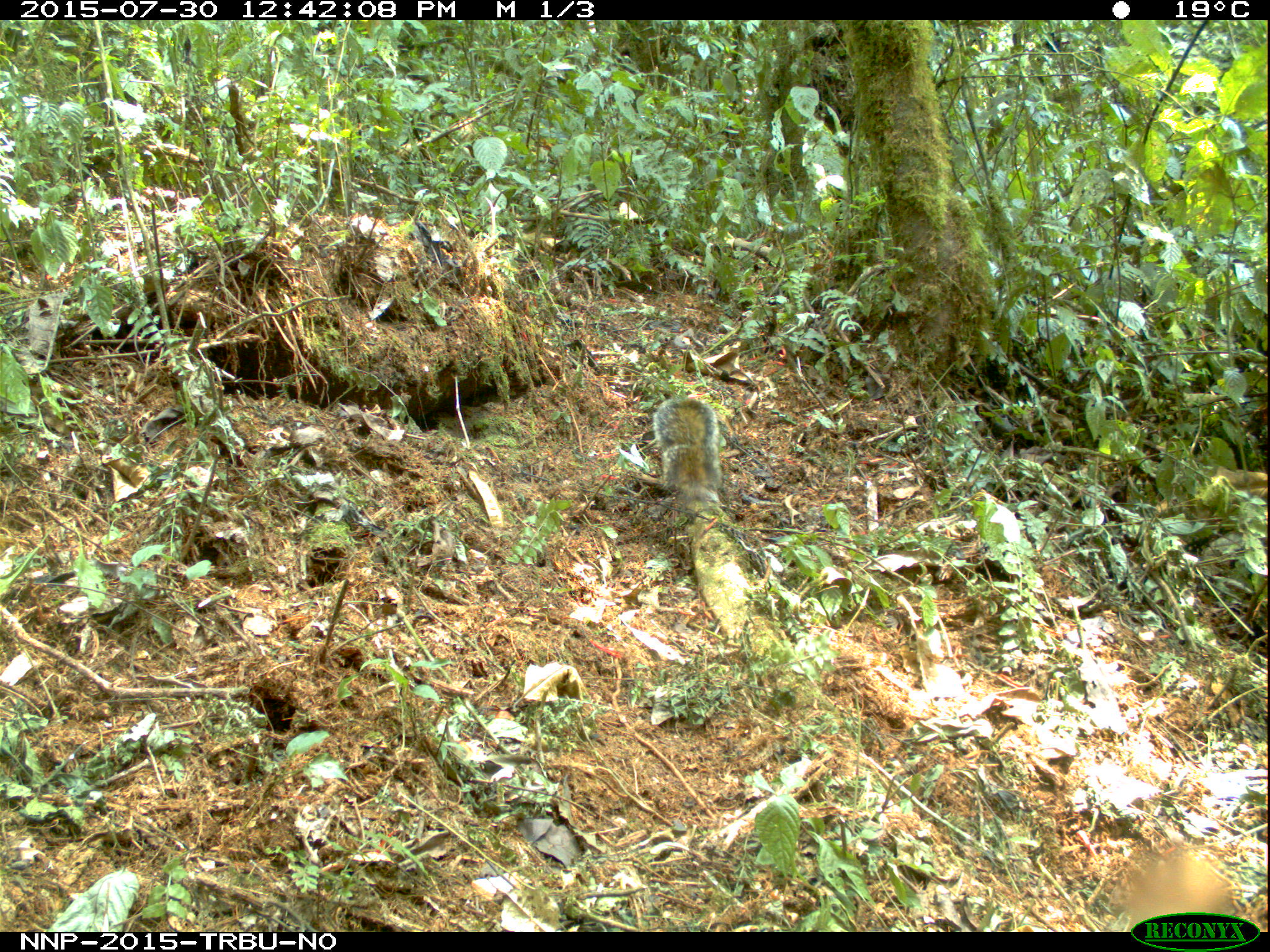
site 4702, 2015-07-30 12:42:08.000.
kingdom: Animalia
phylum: Chordata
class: Mammalia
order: Rodentia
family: Sciuridae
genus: Funisciurus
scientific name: Funisciurus carruthersi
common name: carruther's mountain squirrel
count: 1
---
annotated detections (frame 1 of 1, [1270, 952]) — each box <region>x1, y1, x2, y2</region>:
funisciurus carruthersi: <region>652, 393, 725, 509</region>